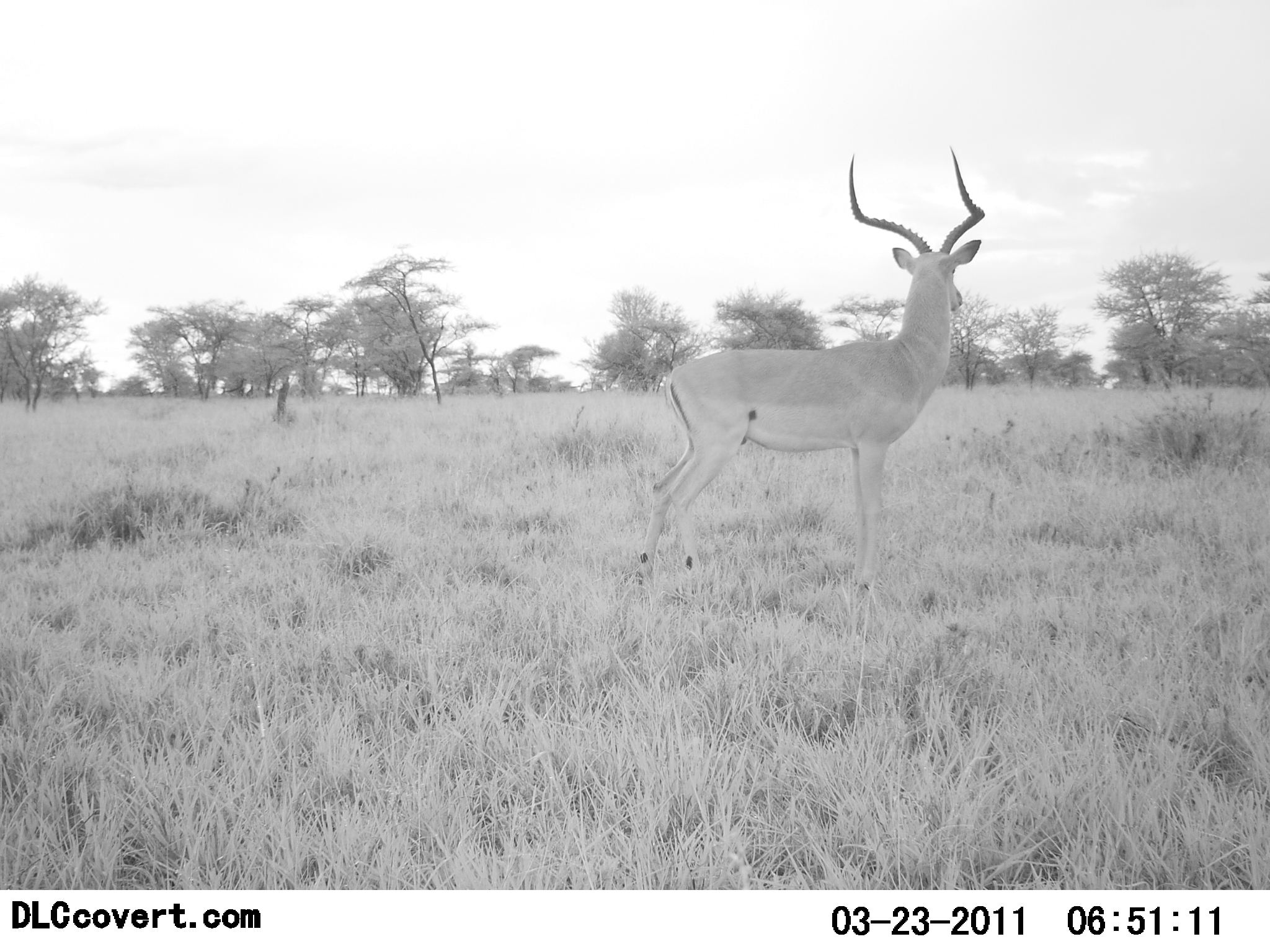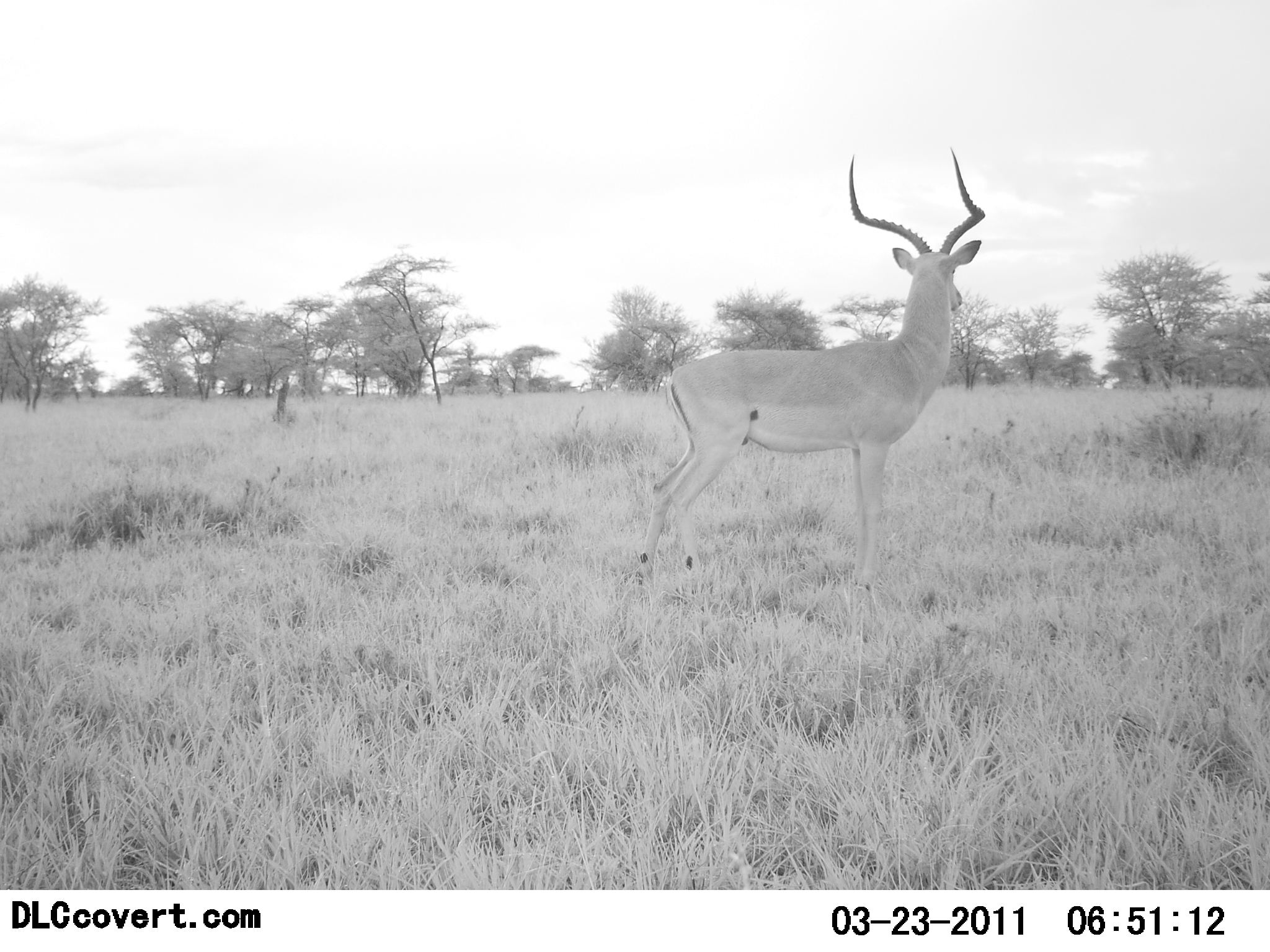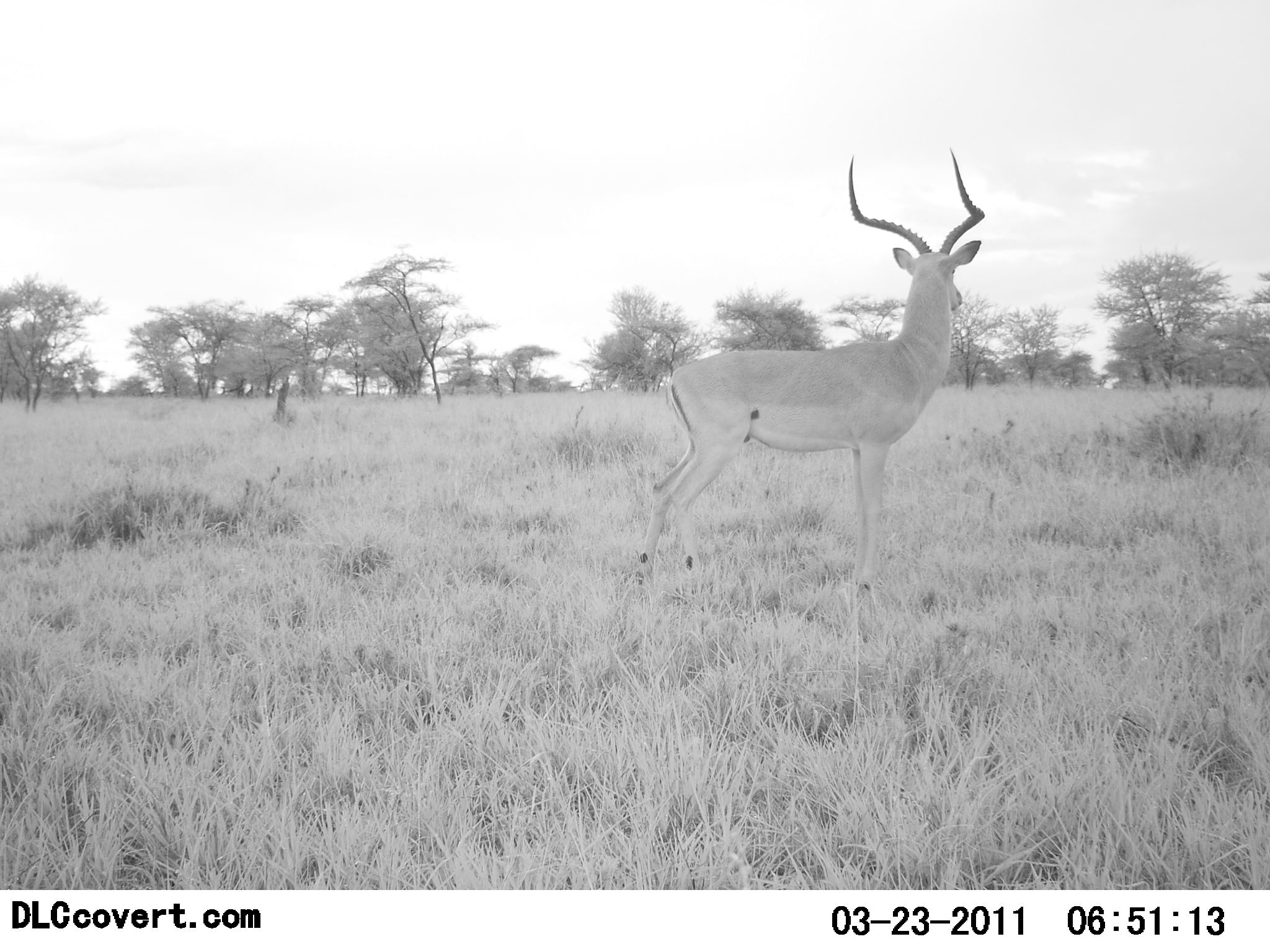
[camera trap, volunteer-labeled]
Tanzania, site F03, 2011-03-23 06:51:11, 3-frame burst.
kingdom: Animalia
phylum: Chordata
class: Mammalia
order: Artiodactyla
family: Bovidae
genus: Aepyceros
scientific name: Aepyceros melampus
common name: impala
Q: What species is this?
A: Impala (Aepyceros melampus).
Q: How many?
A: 1.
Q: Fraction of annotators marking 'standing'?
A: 100%.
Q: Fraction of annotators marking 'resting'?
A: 0%.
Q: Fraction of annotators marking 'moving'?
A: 0%.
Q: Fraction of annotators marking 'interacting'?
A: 0%.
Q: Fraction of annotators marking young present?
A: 0%.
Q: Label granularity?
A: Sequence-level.